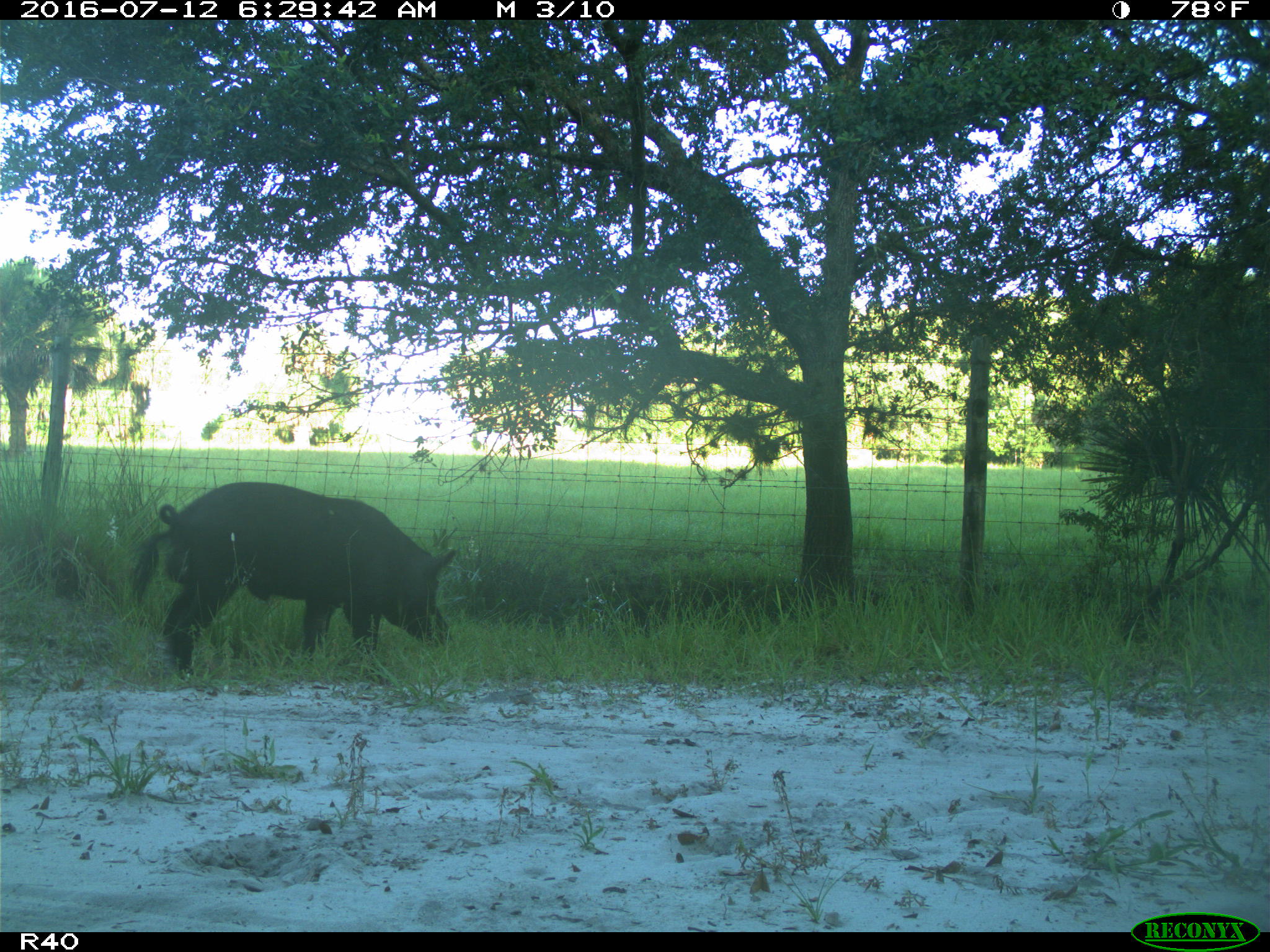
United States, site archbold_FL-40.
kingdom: Animalia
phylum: Chordata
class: Mammalia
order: Artiodactyla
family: Suidae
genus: Sus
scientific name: Sus scrofa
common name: wild boar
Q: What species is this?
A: Sus scrofa (wild boar).